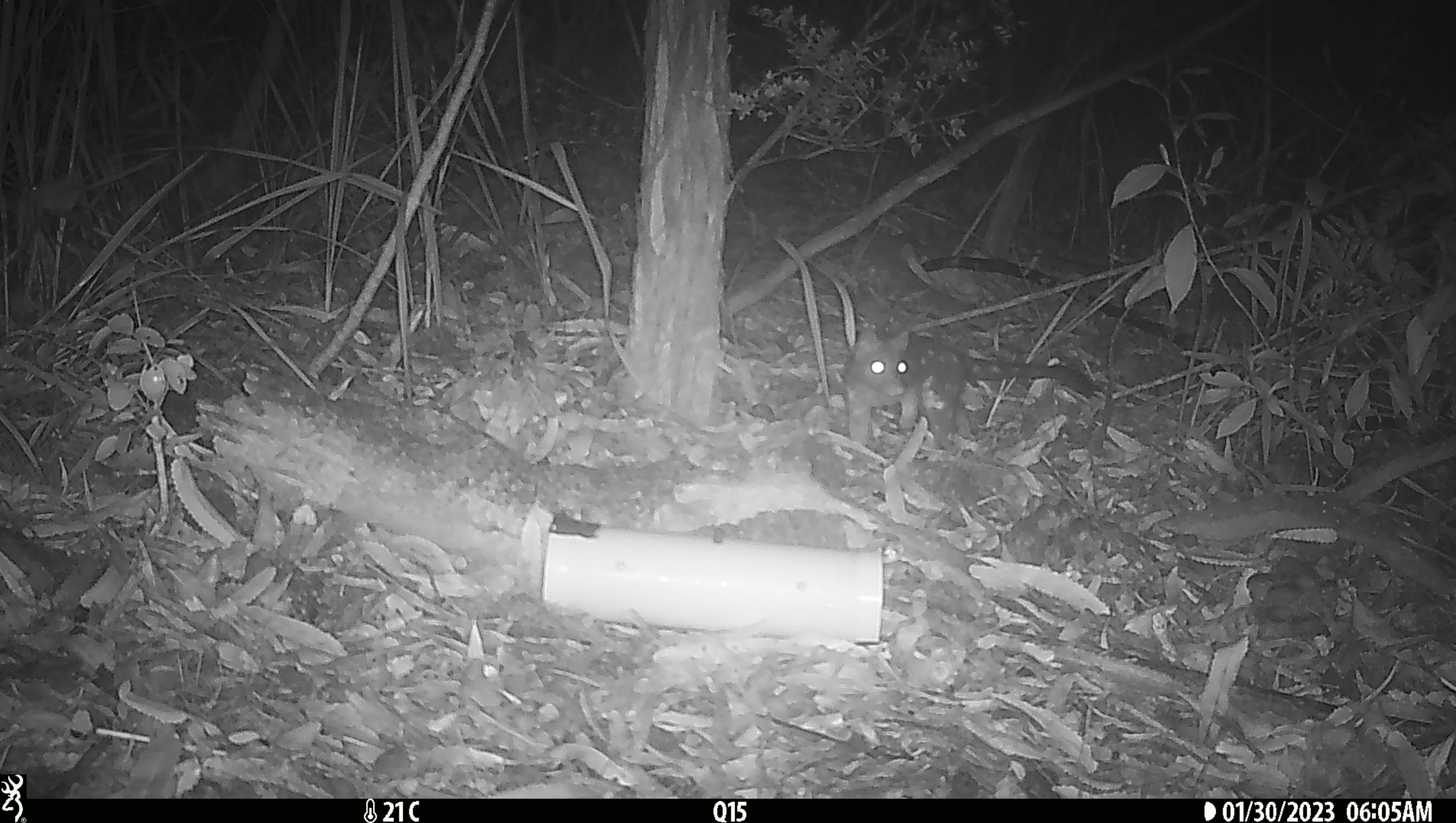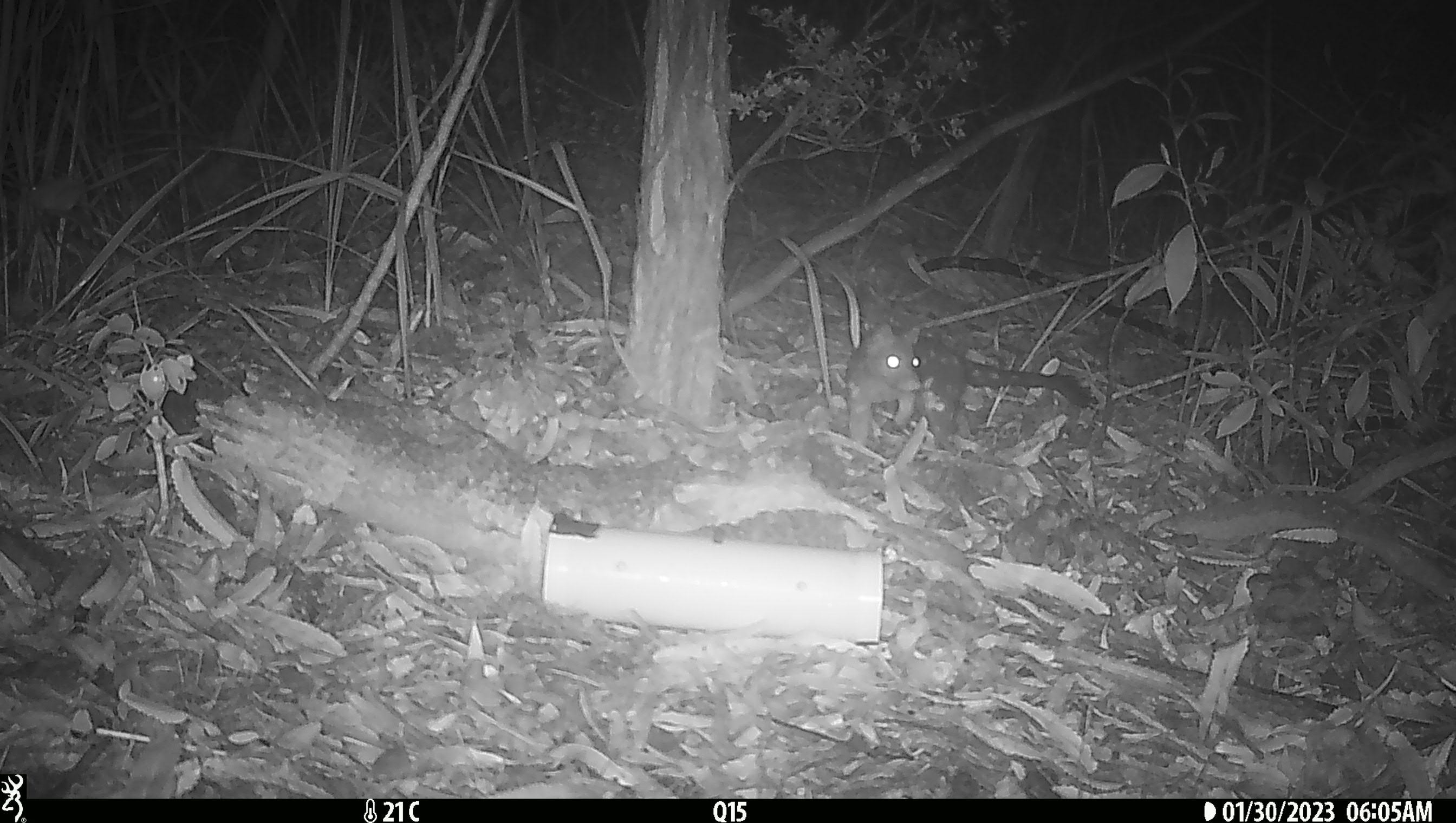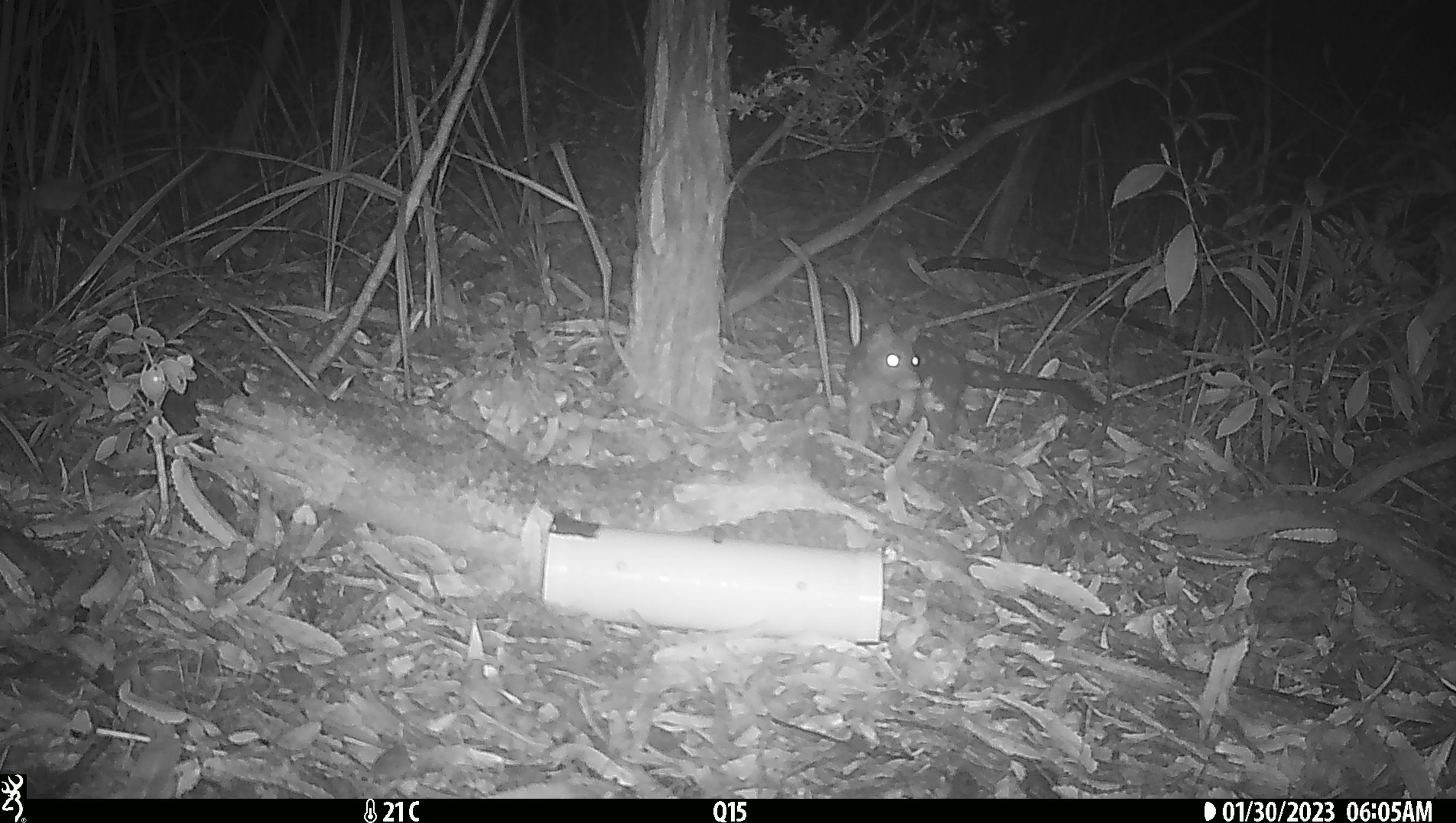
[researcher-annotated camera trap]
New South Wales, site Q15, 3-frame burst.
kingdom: Animalia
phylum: Chordata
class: Mammalia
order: Dasyuromorphia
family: Dasyuridae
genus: Dasyurus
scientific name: Dasyurus maculatus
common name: spotted-tailed quoll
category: quoll